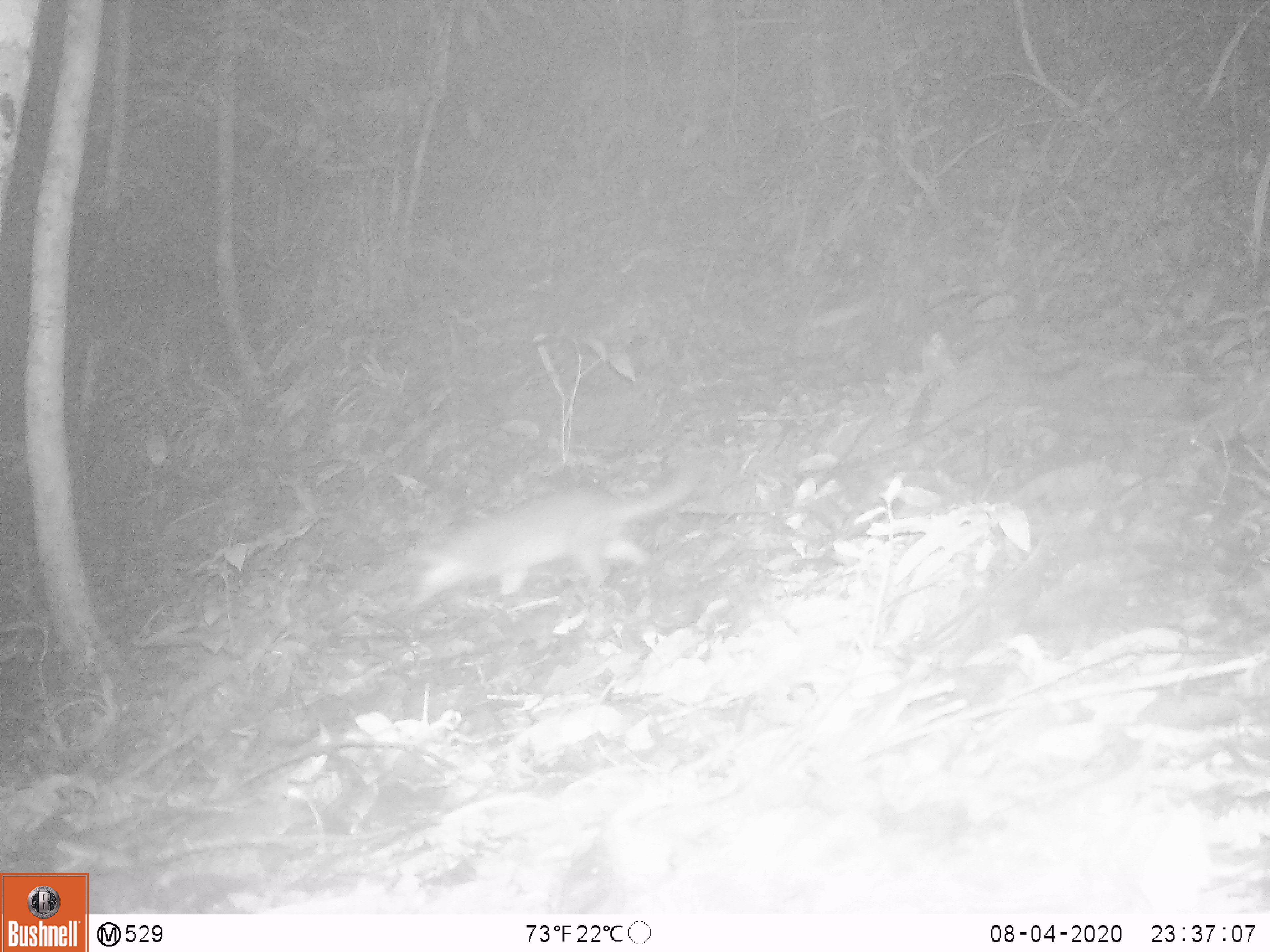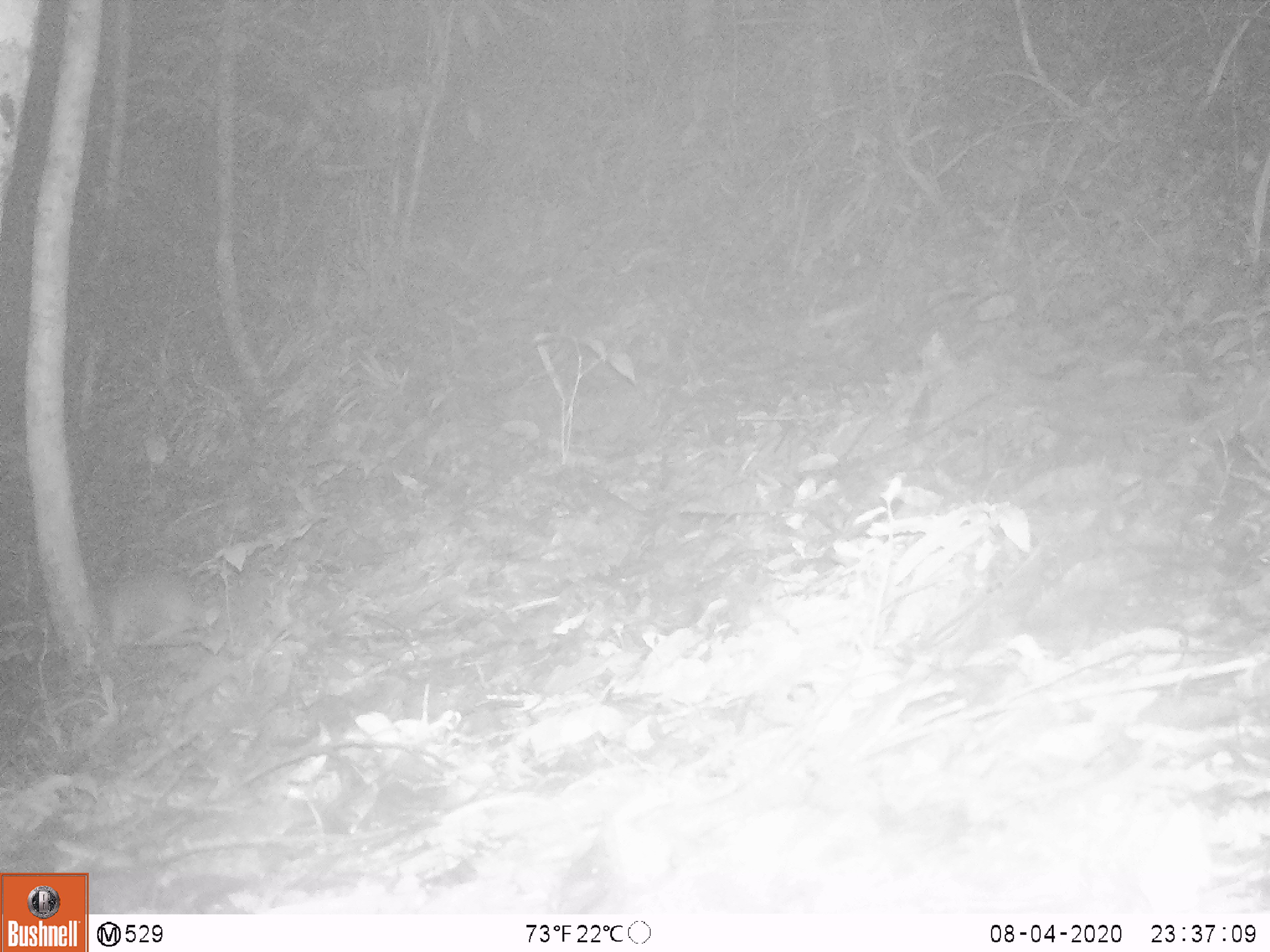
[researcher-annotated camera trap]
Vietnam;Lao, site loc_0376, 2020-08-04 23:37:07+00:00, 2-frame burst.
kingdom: Animalia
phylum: Chordata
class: Mammalia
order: Carnivora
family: Mustelidae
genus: Melogale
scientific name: Melogale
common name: ferret badger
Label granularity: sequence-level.